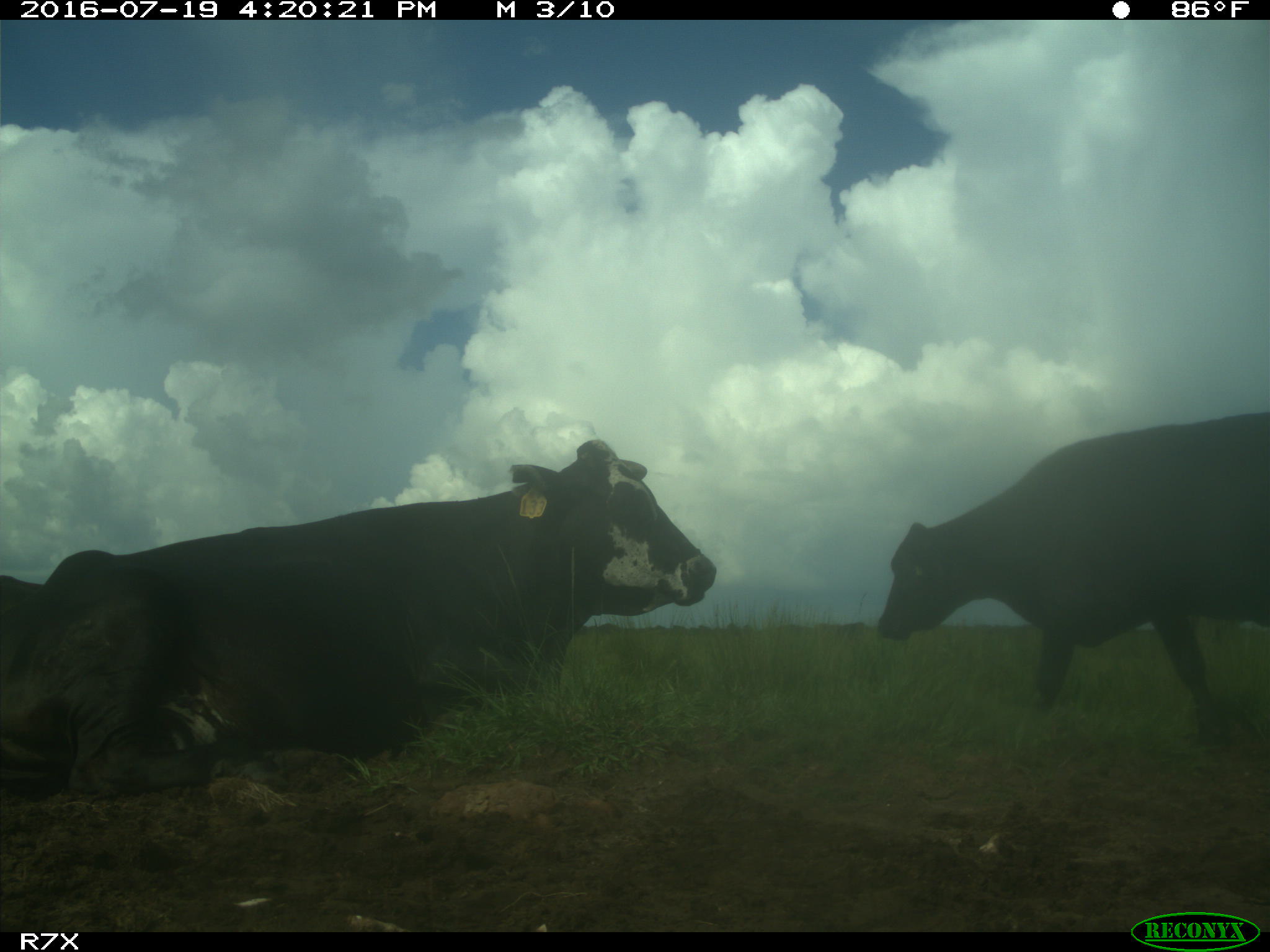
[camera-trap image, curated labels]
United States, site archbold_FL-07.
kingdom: Animalia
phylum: Chordata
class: Mammalia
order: Artiodactyla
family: Bovidae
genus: Bos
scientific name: Bos taurus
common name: domestic cow